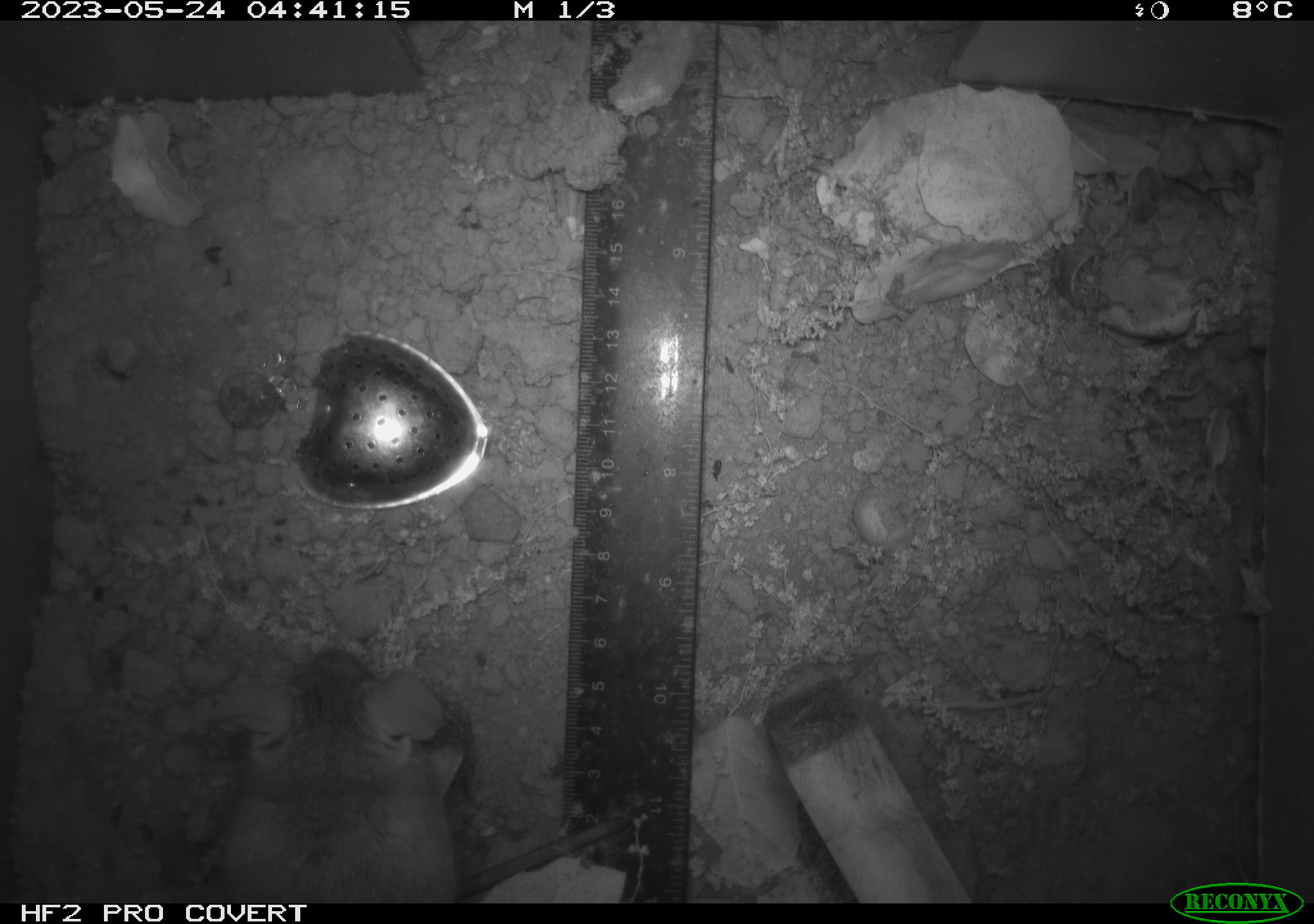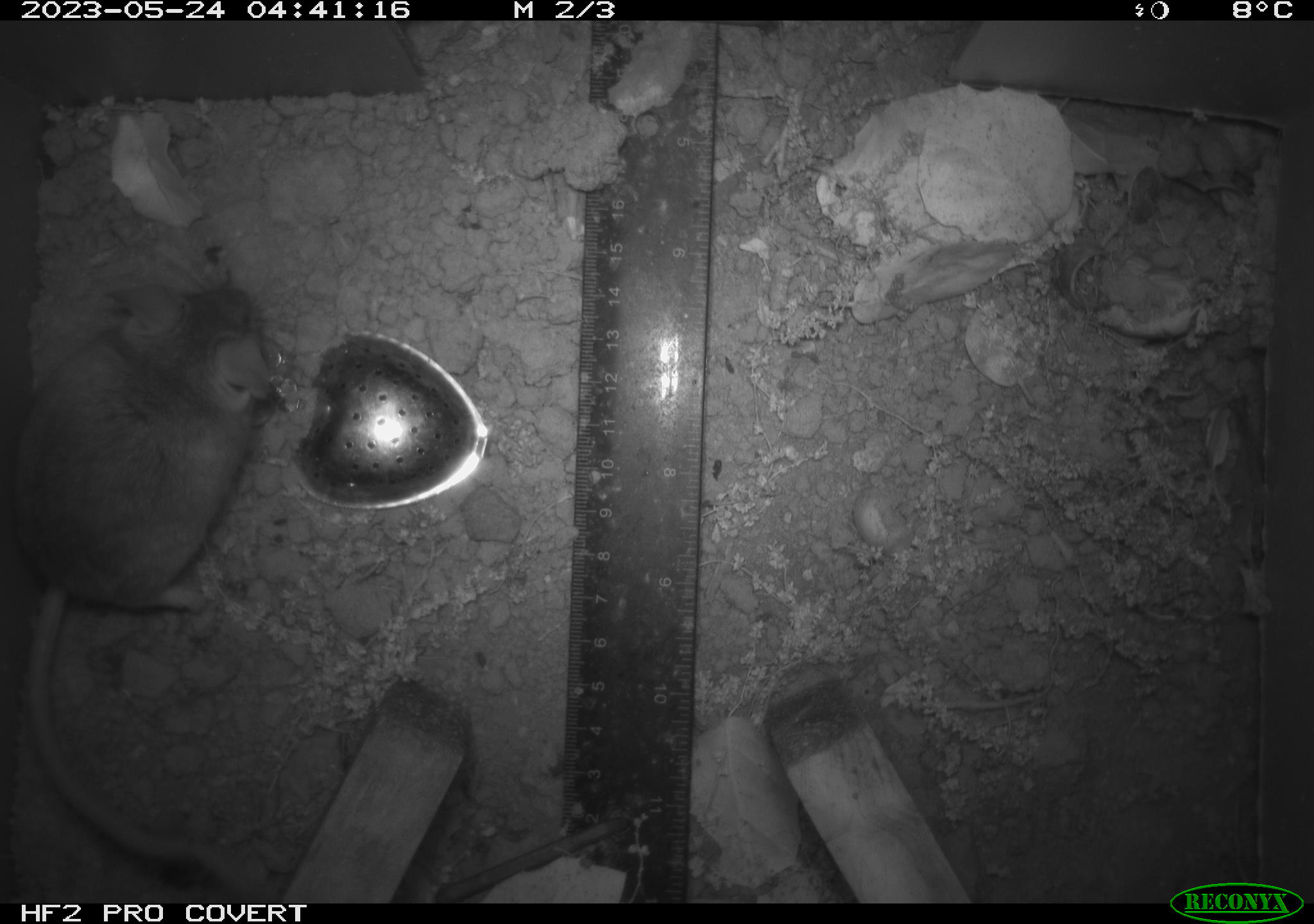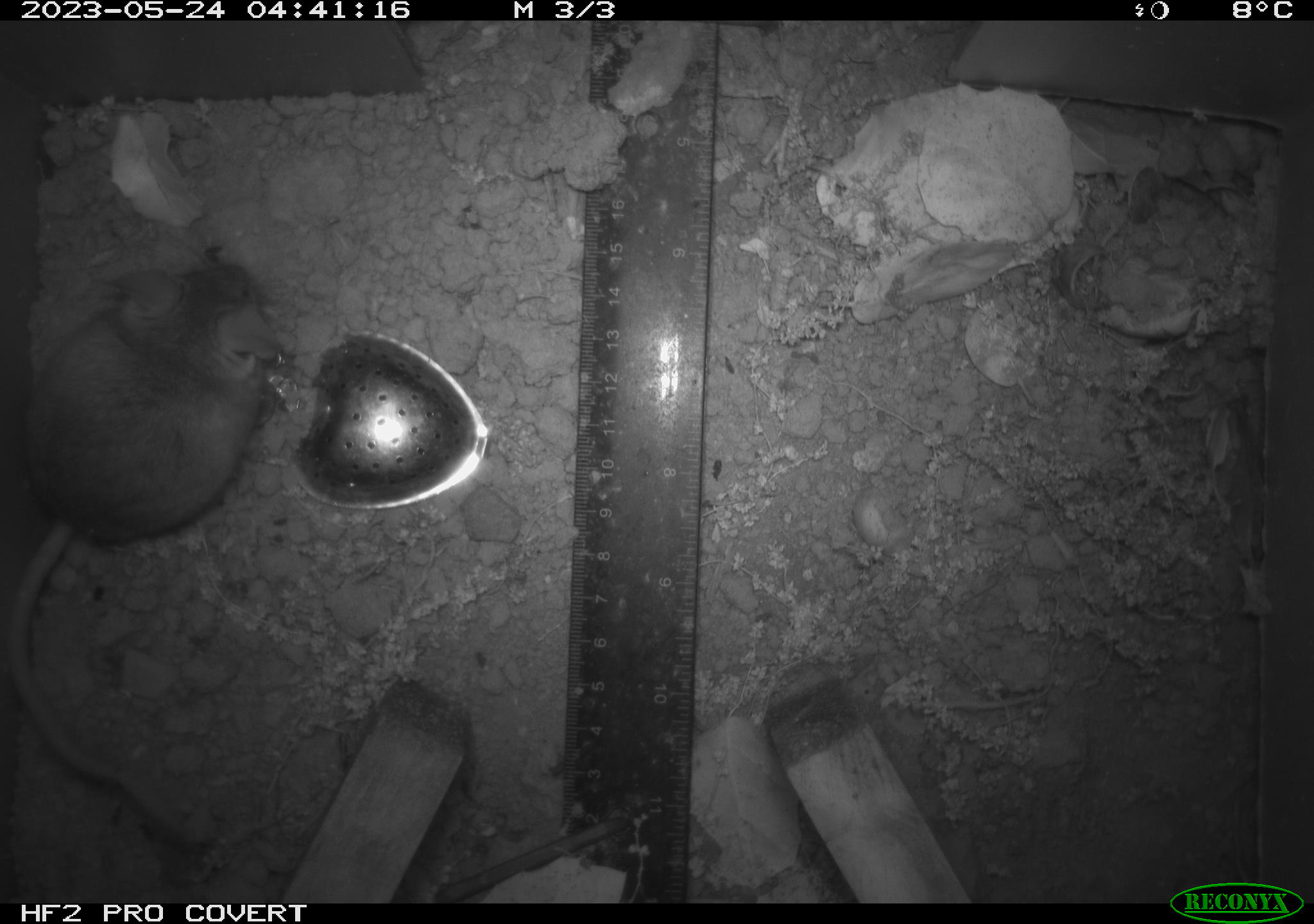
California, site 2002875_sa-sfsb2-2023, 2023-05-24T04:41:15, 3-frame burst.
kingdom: Animalia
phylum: Chordata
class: Mammalia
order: Rodentia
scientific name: Rodentia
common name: mouse species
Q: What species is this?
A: Mouse species (Rodentia).